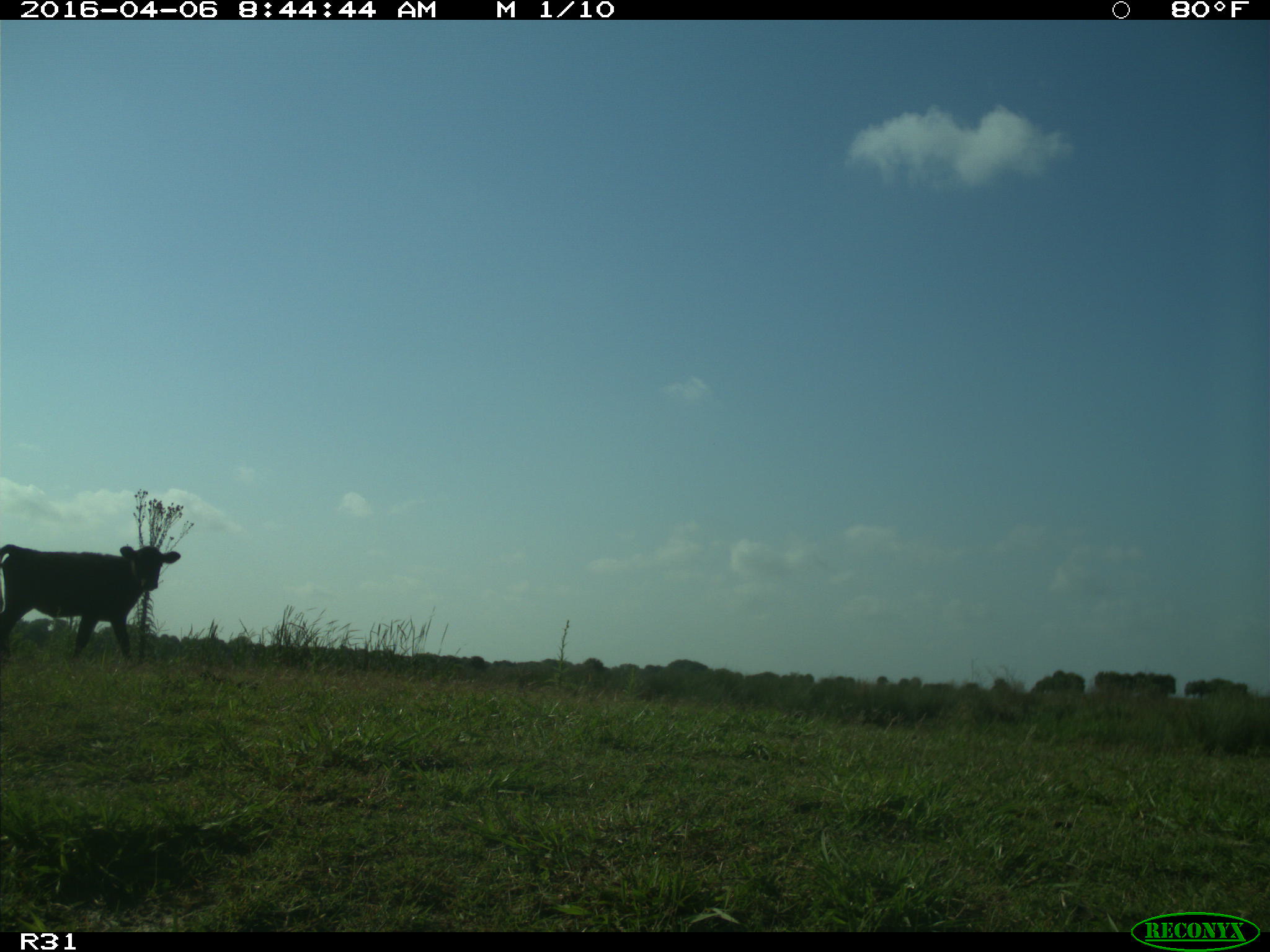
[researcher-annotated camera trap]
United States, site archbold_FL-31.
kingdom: Animalia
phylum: Chordata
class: Mammalia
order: Artiodactyla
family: Bovidae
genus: Bos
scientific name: Bos taurus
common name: domestic cow